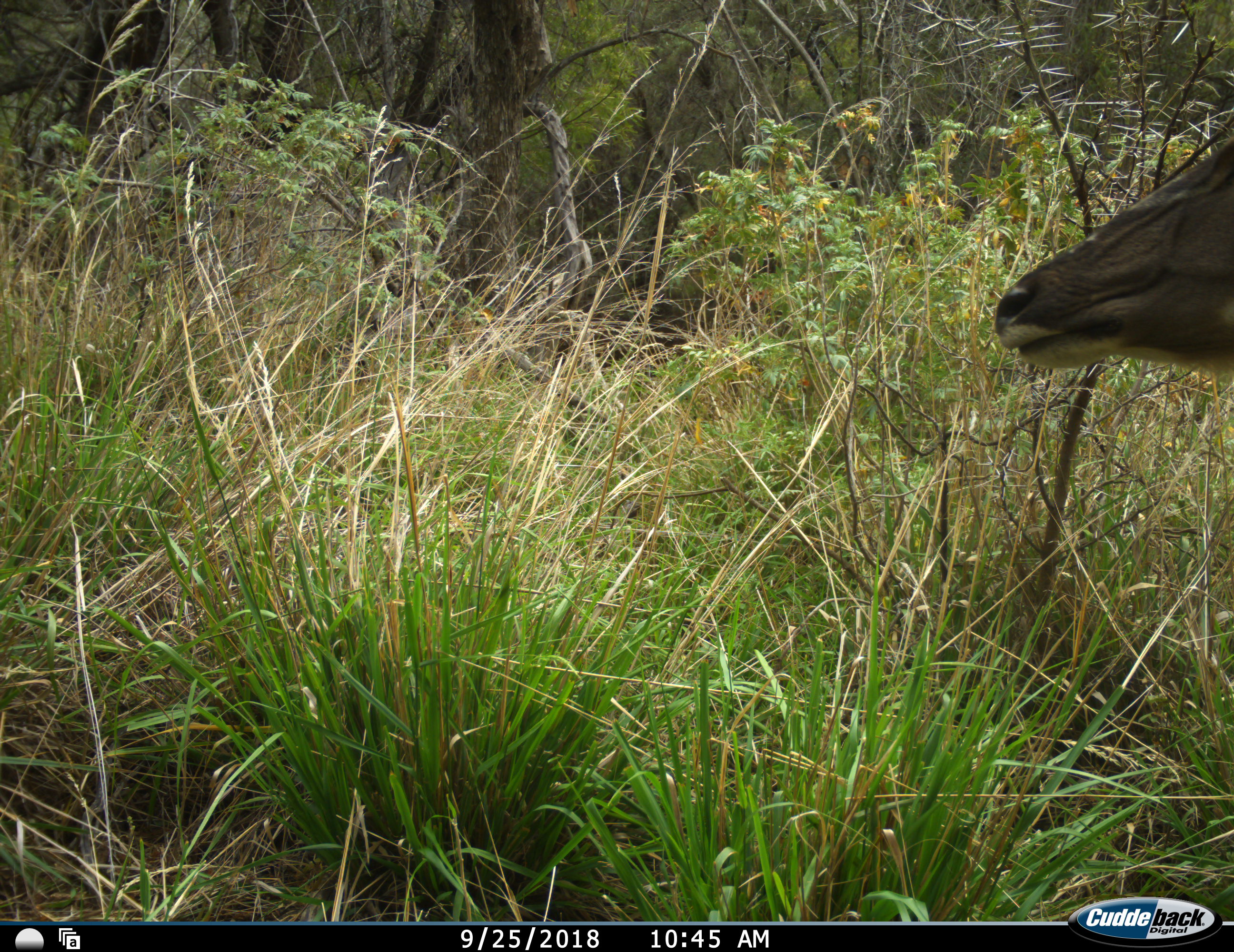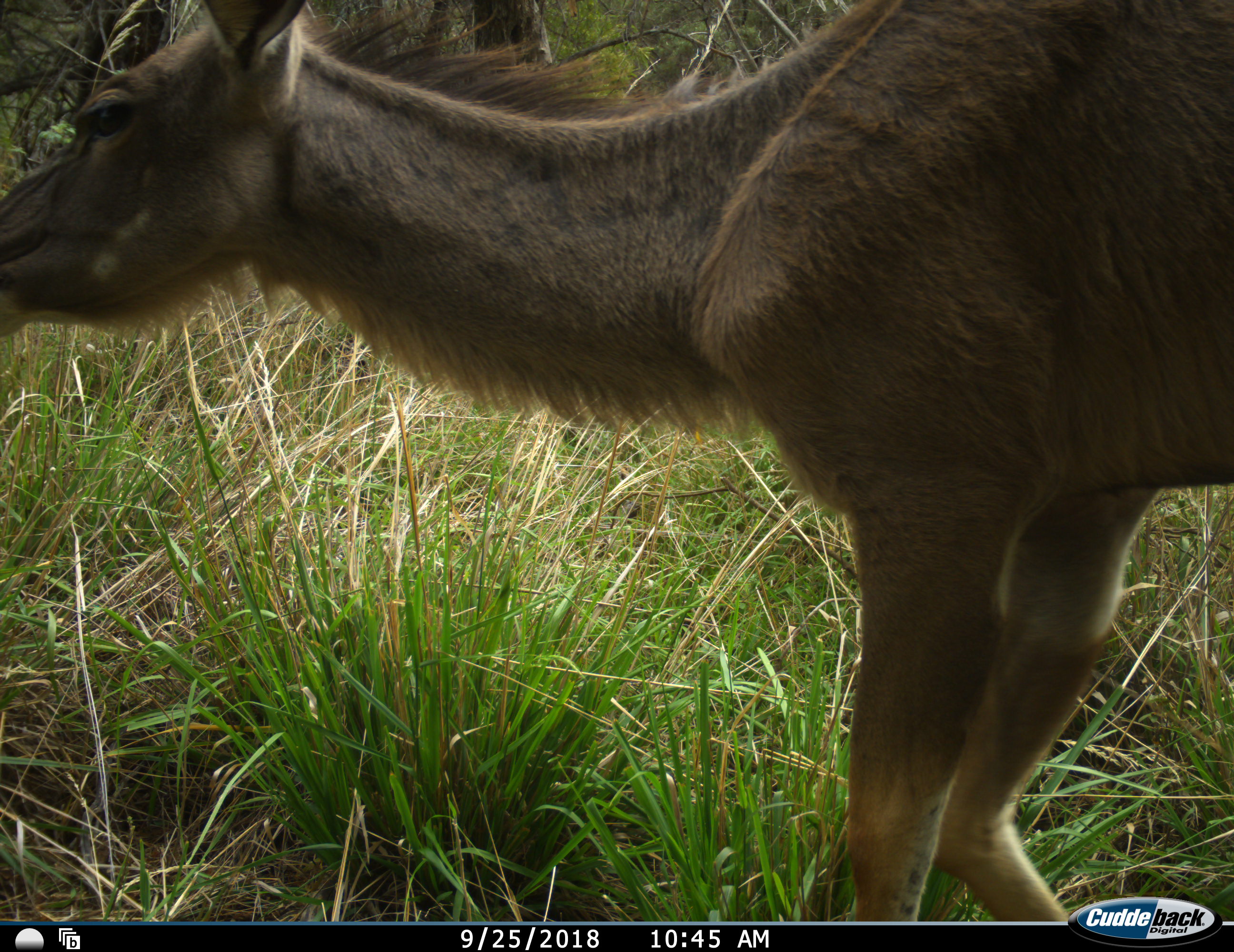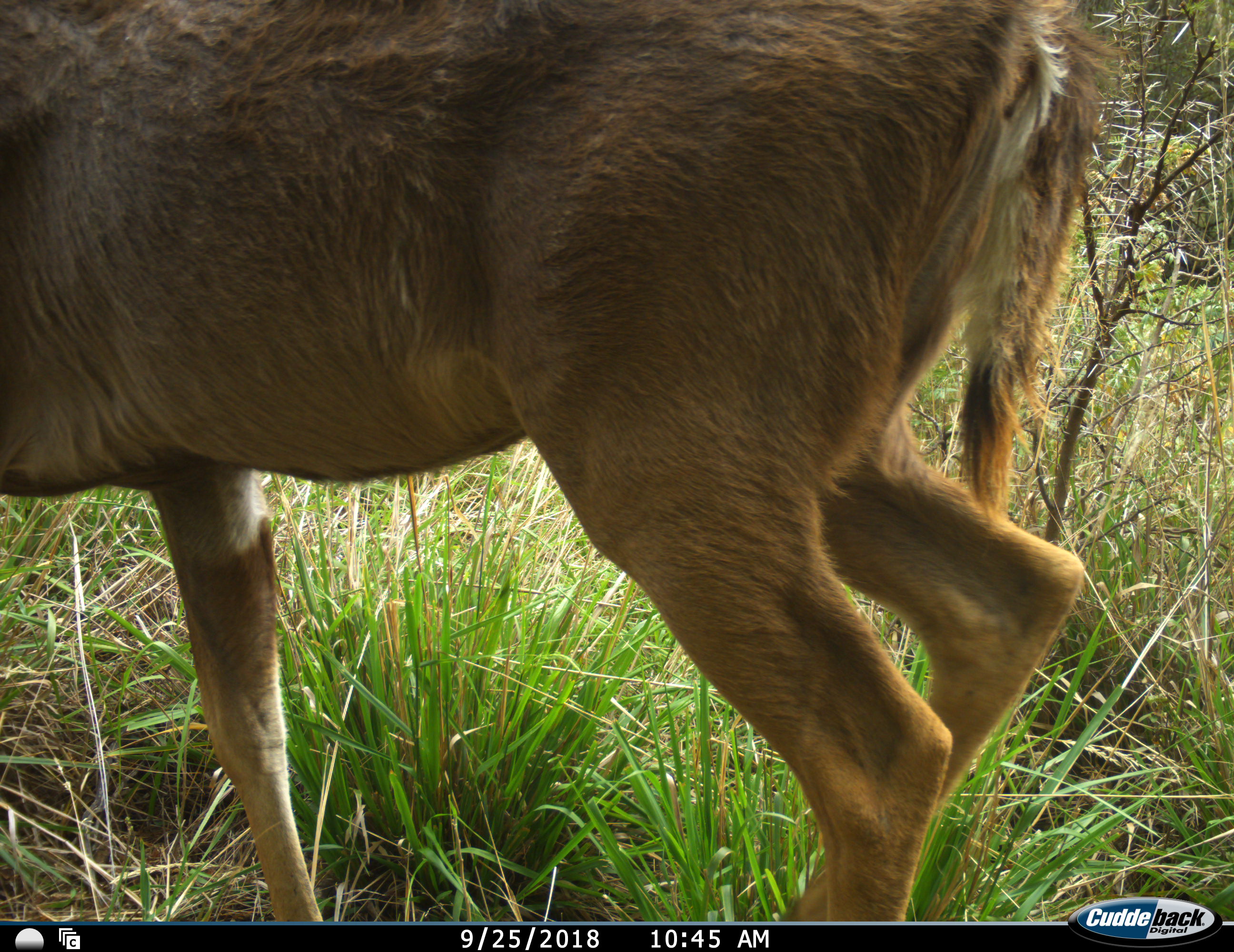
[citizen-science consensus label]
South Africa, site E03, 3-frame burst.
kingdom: Animalia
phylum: Chordata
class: Mammalia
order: Artiodactyla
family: Bovidae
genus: Tragelaphus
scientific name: Tragelaphus strepsiceros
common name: greater kudu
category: kudu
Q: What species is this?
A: Kudu (greater kudu) (Tragelaphus strepsiceros).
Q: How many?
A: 1.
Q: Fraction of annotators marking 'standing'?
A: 14%.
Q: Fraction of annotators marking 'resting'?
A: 0%.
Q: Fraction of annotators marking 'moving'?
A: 86%.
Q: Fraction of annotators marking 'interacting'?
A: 0%.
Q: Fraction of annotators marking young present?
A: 0%.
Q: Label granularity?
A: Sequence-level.